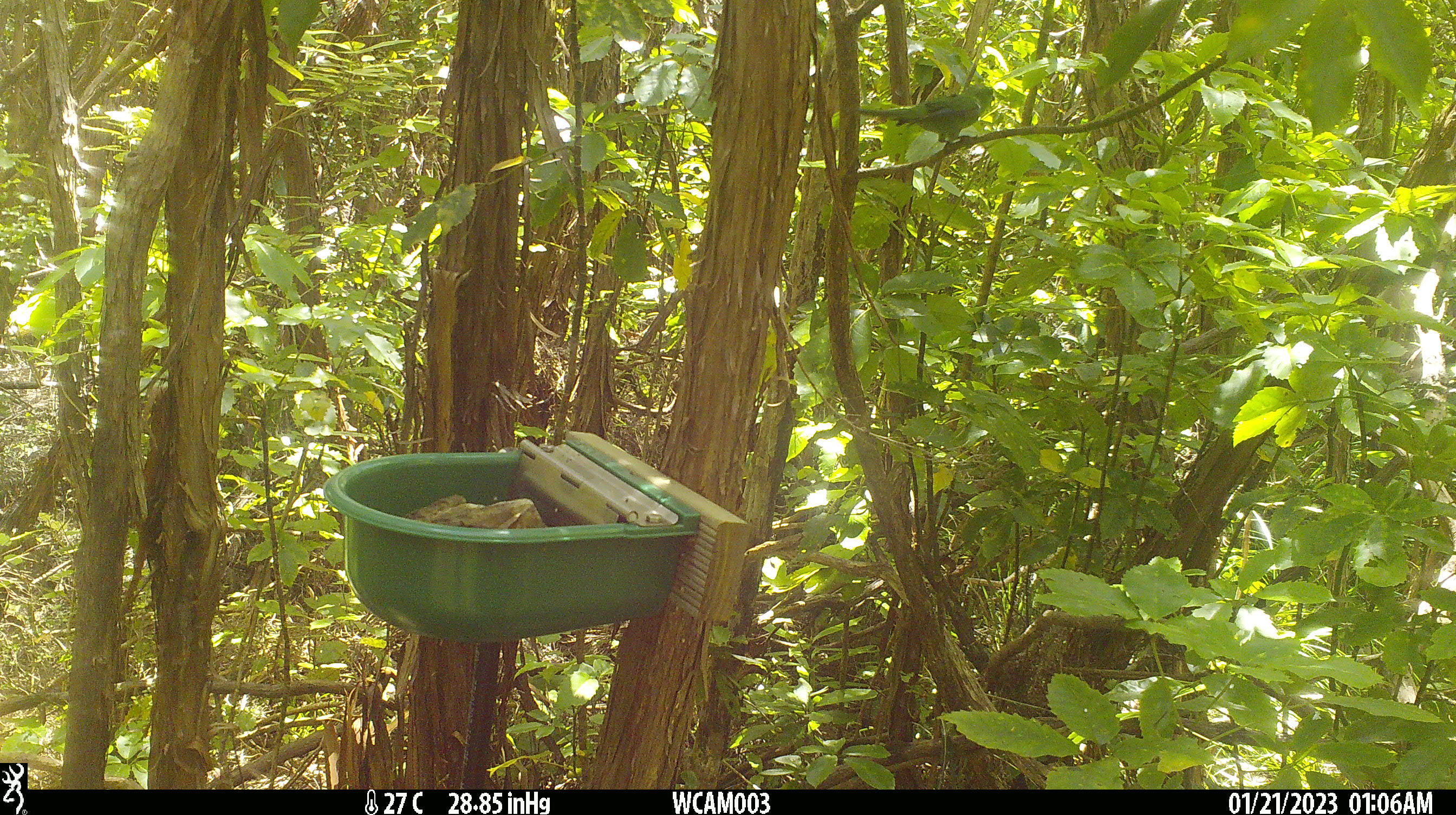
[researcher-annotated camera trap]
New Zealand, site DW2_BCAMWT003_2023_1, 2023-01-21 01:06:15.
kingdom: Animalia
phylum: Chordata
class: Aves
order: Psittaciformes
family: Psittaculidae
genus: Cyanoramphus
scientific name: Cyanoramphus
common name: parakeet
Parakeet (Cyanoramphus).